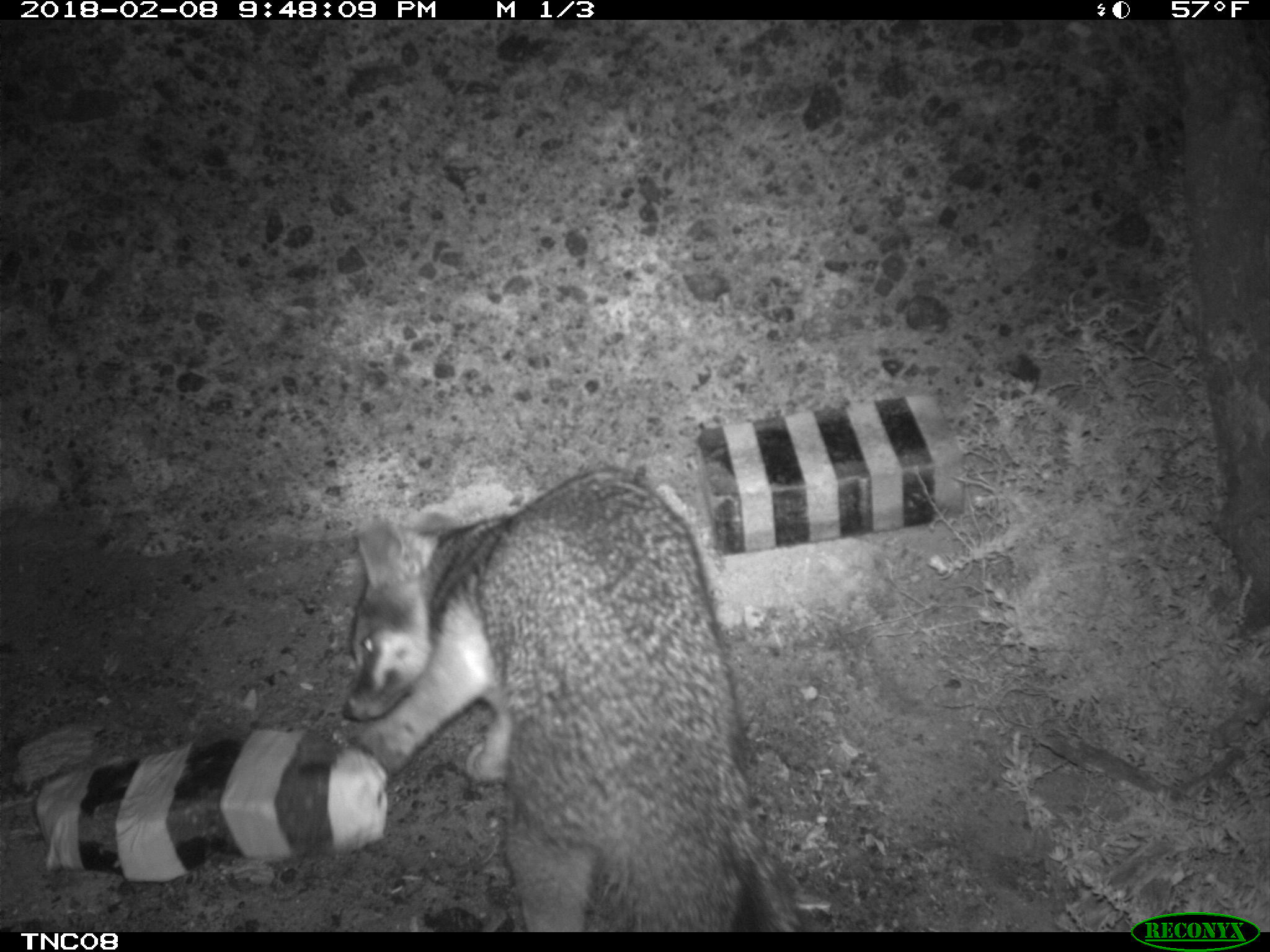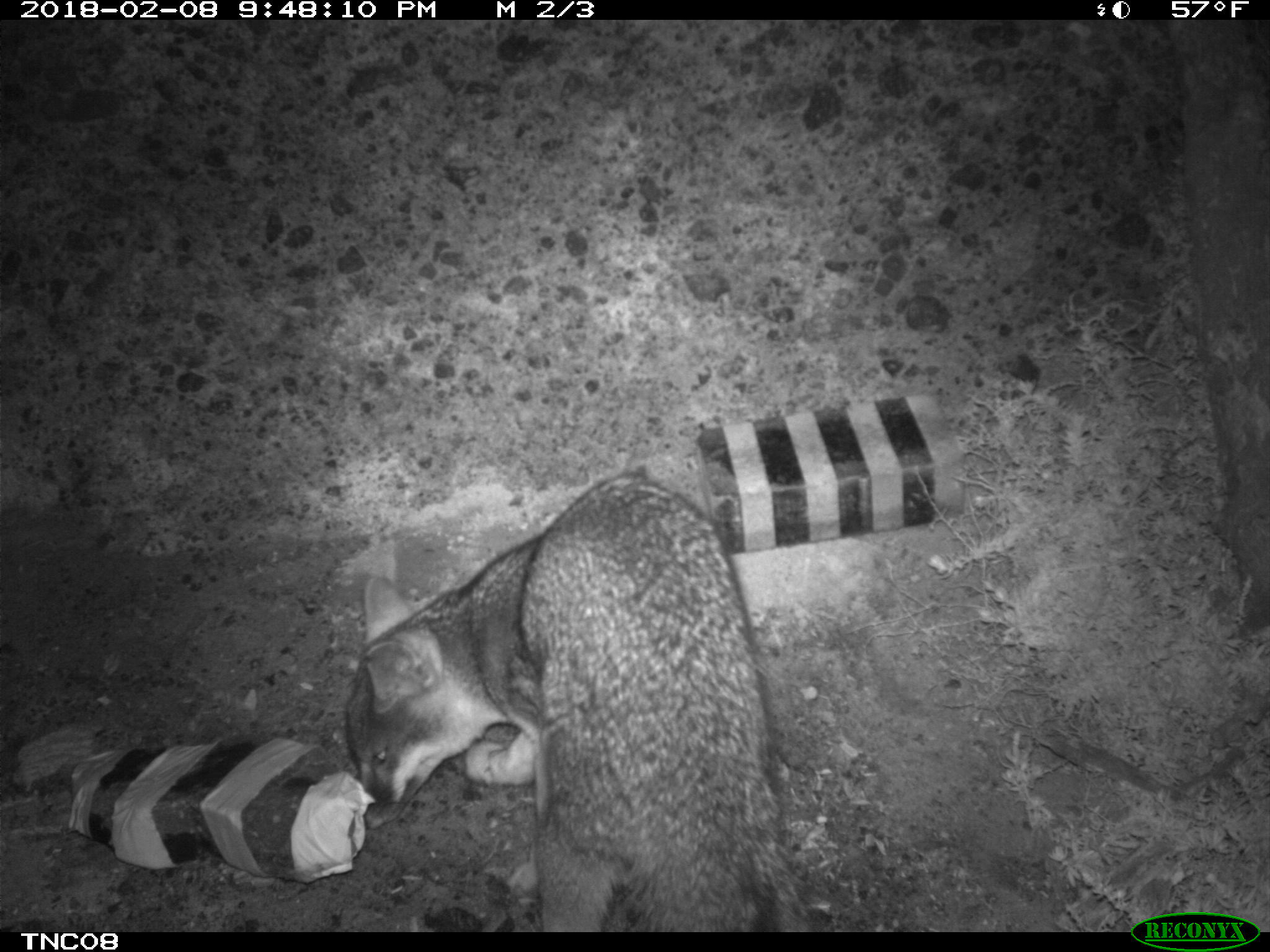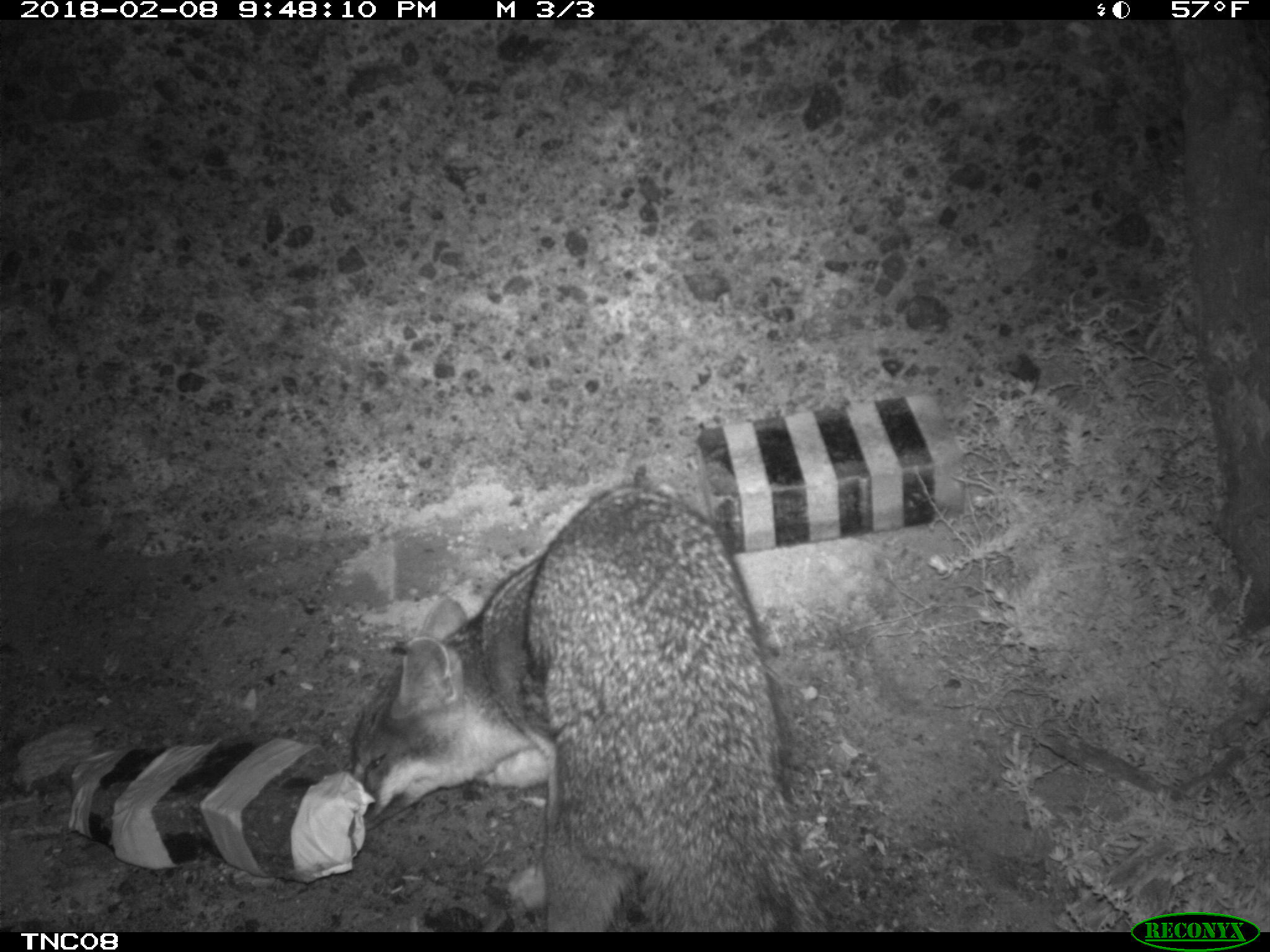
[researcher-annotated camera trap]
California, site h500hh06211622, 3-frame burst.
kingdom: Animalia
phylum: Chordata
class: Mammalia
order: Carnivora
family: Canidae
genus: Urocyon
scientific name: Urocyon littoralis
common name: island fox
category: fox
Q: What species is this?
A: Fox (island fox) (Urocyon littoralis).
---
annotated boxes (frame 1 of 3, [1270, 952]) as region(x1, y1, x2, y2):
fox: region(340, 466, 804, 932)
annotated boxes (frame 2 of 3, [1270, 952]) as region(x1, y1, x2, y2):
fox: region(345, 472, 810, 928)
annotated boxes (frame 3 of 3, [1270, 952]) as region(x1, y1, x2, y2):
fox: region(345, 486, 831, 932)